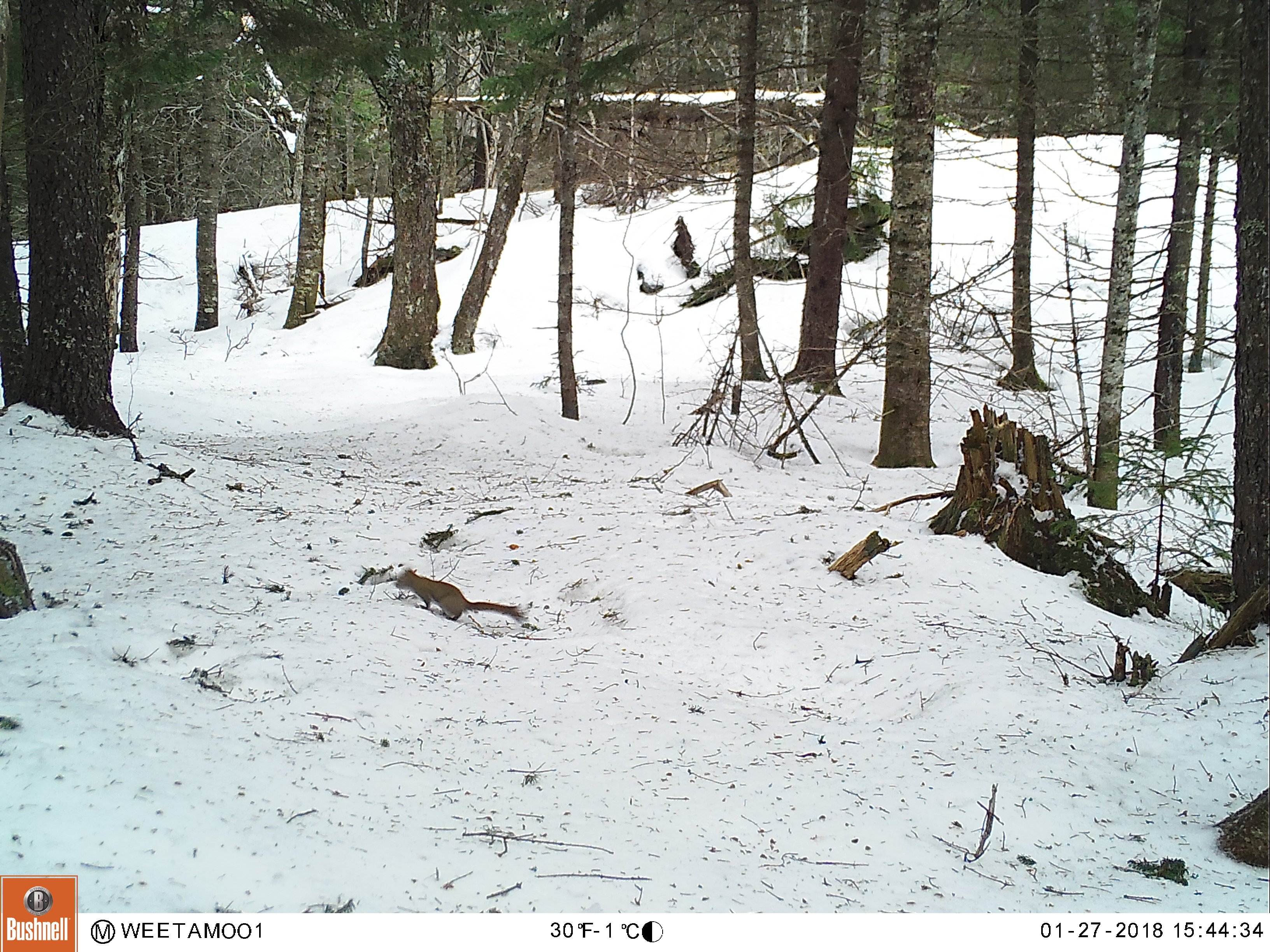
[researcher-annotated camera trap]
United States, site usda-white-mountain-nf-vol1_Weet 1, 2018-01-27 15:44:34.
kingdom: Animalia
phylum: Chordata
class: Mammalia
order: Rodentia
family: Sciuridae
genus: Tamiasciurus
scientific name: Tamiasciurus hudsonicus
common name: red squirrel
Red squirrel (Tamiasciurus hudsonicus).